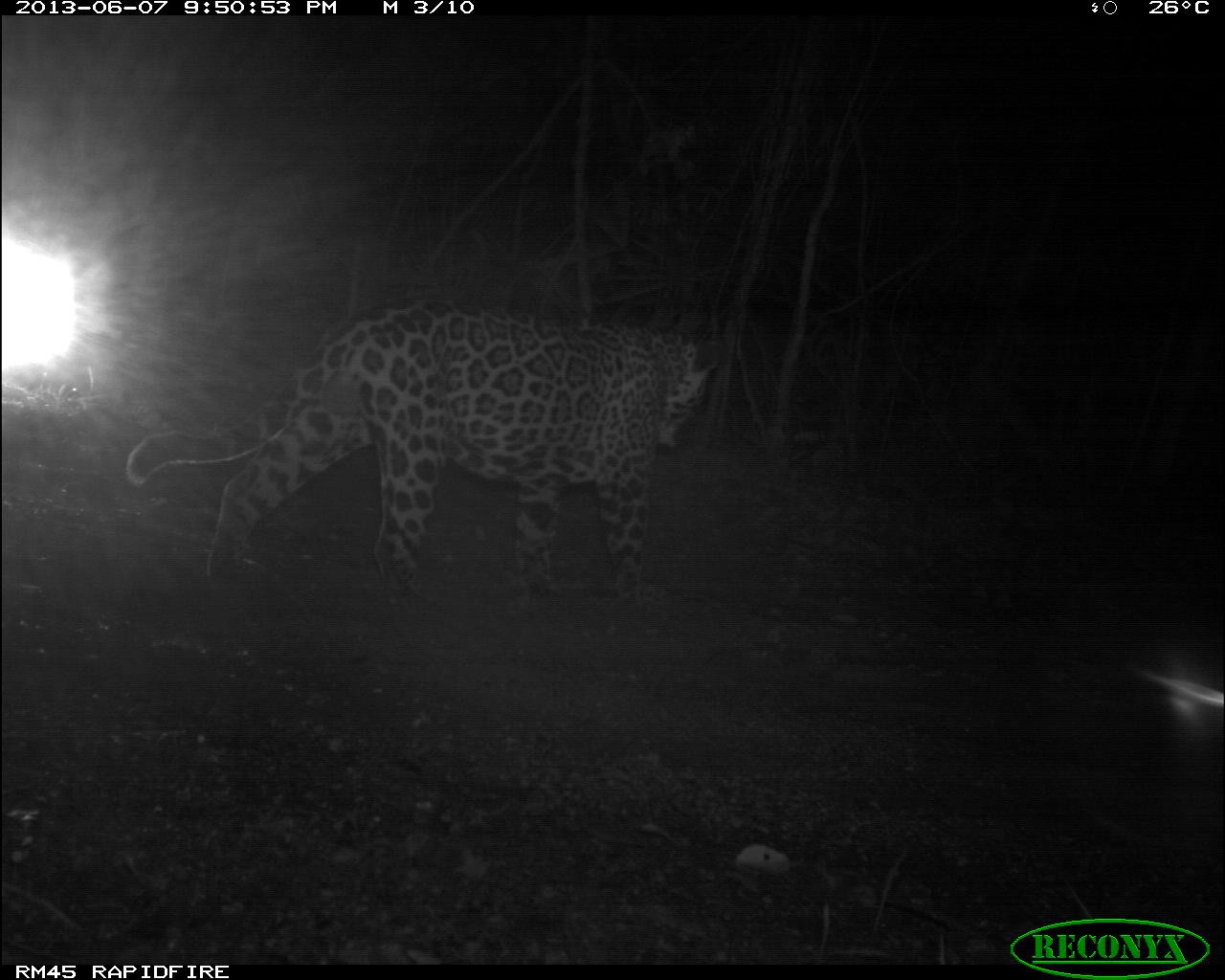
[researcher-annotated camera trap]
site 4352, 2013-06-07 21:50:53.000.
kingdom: Animalia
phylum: Chordata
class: Mammalia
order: Carnivora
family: Felidae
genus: Panthera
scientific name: Panthera onca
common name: jaguar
Panthera onca (jaguar), count 1, sex male.